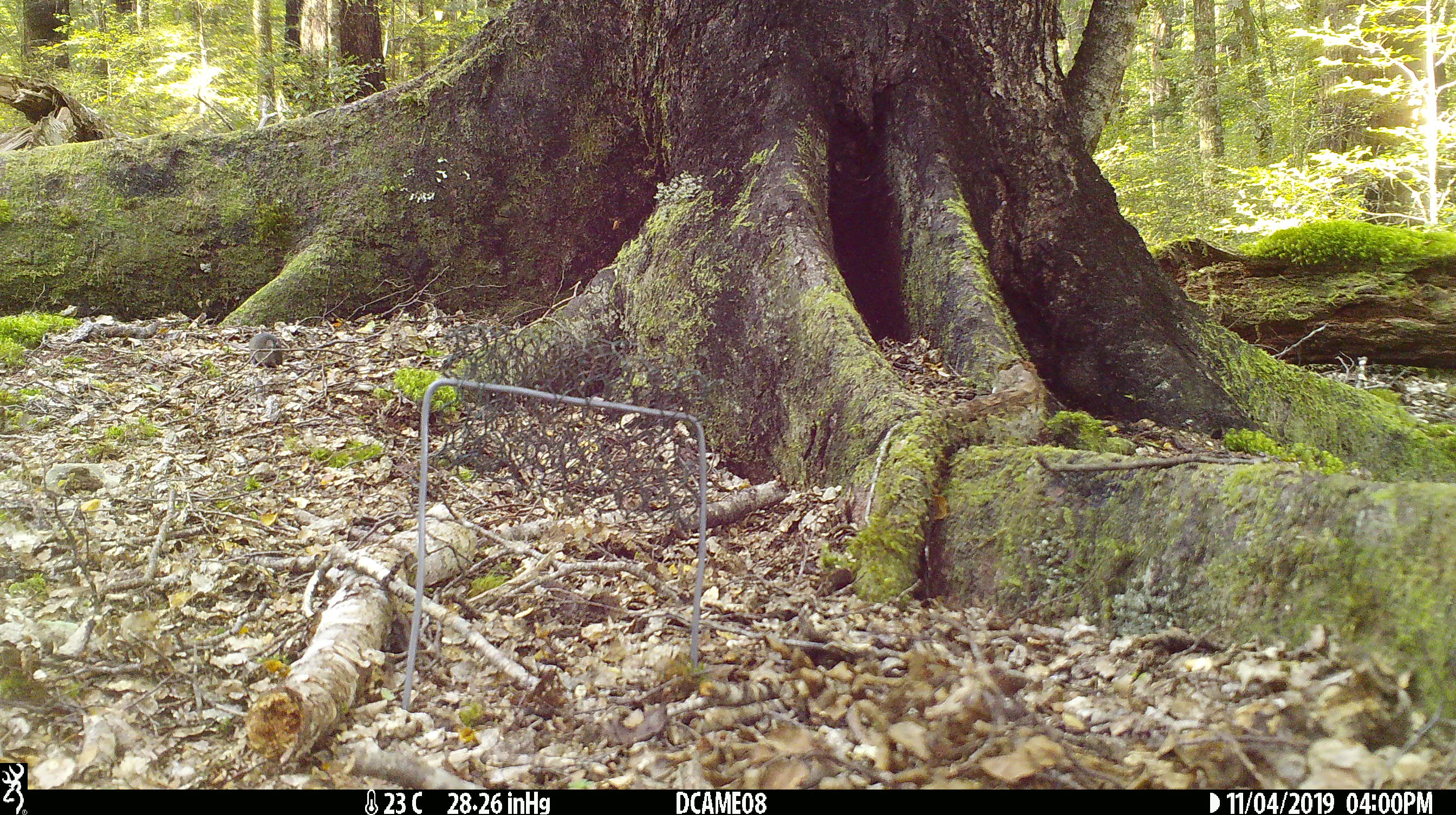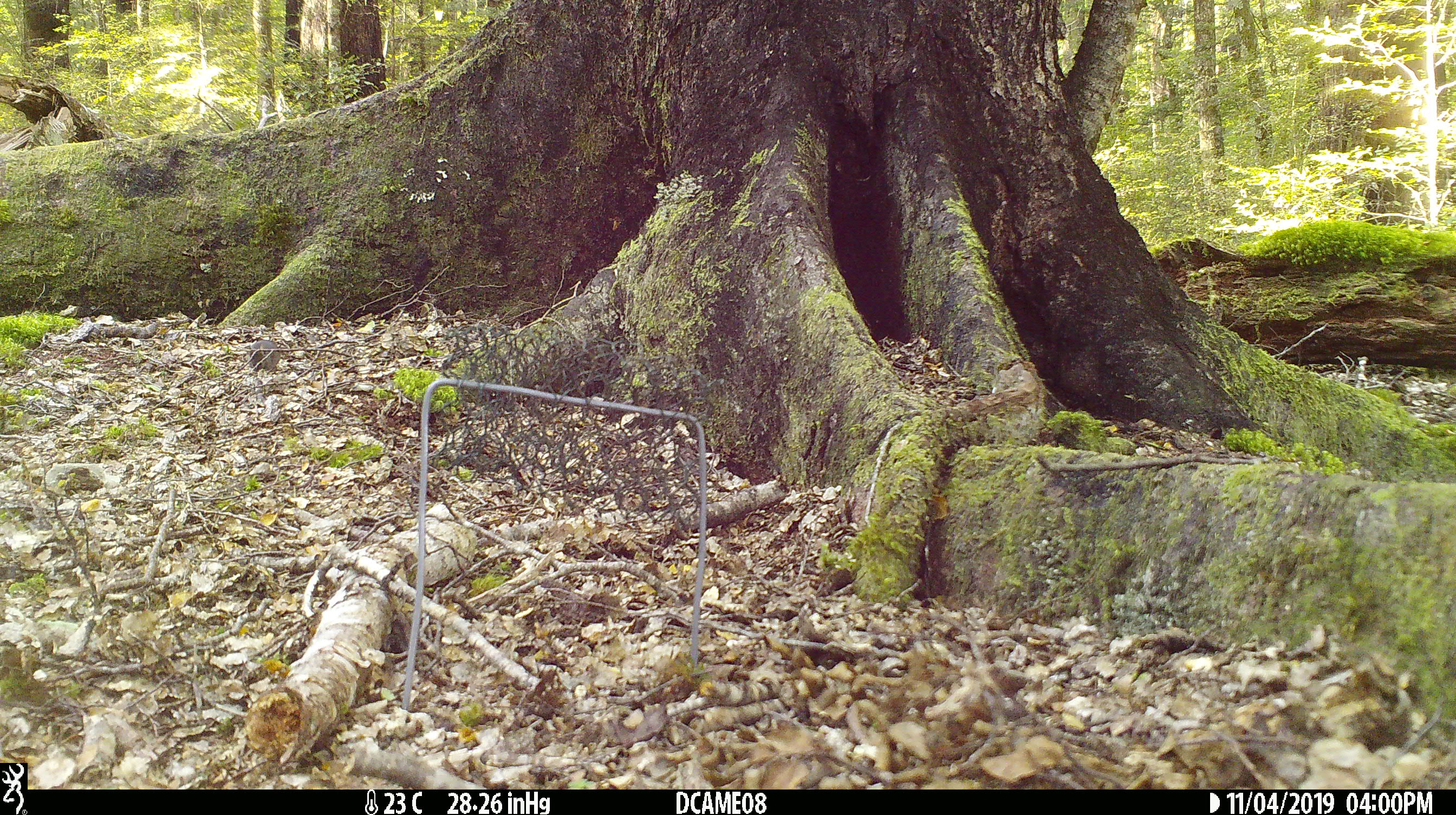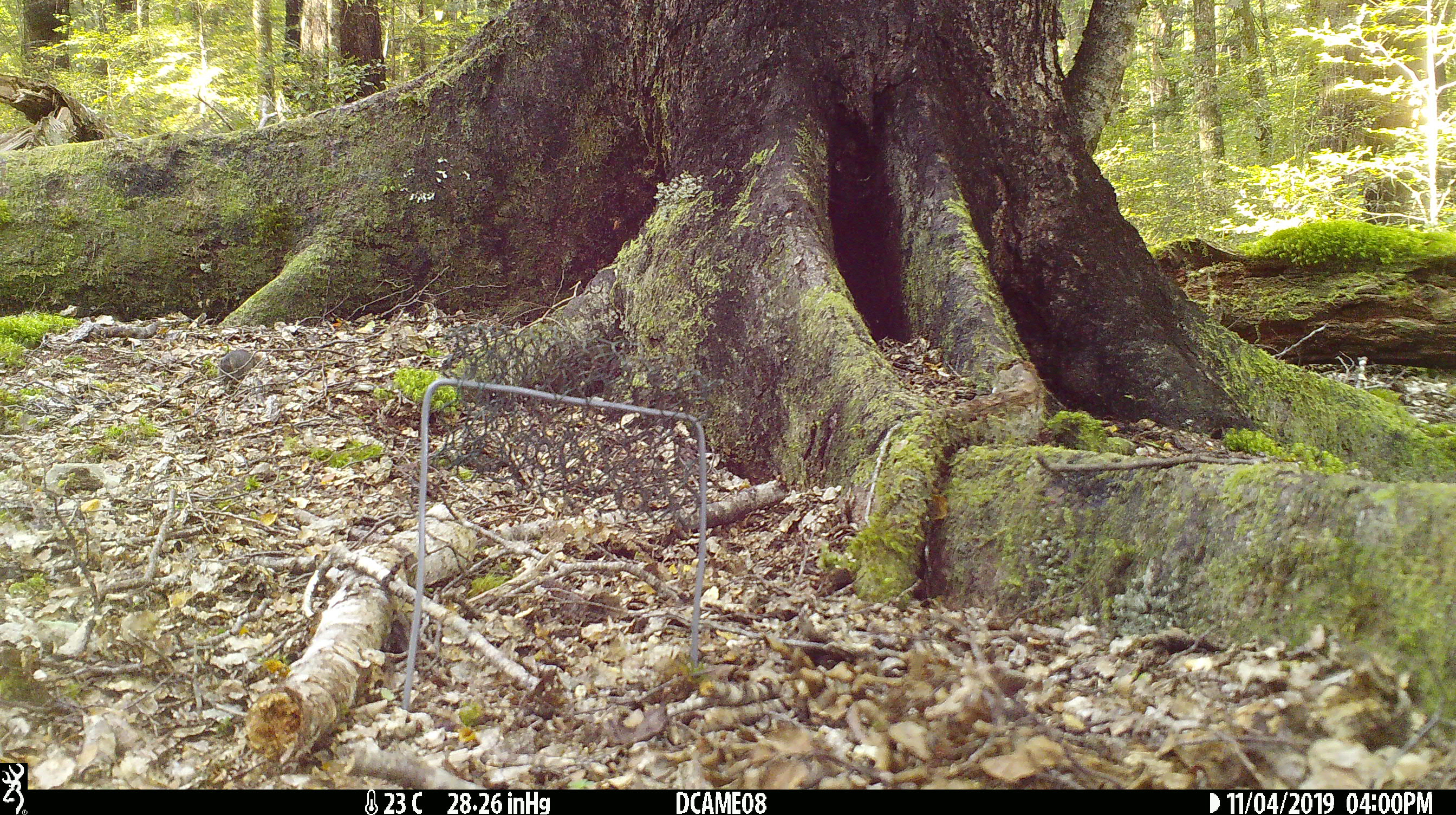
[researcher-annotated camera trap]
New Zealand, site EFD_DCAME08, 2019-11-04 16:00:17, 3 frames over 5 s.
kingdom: Animalia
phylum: Chordata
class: Mammalia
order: Rodentia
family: Muridae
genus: Mus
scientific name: Mus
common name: mouse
Mouse (Mus).